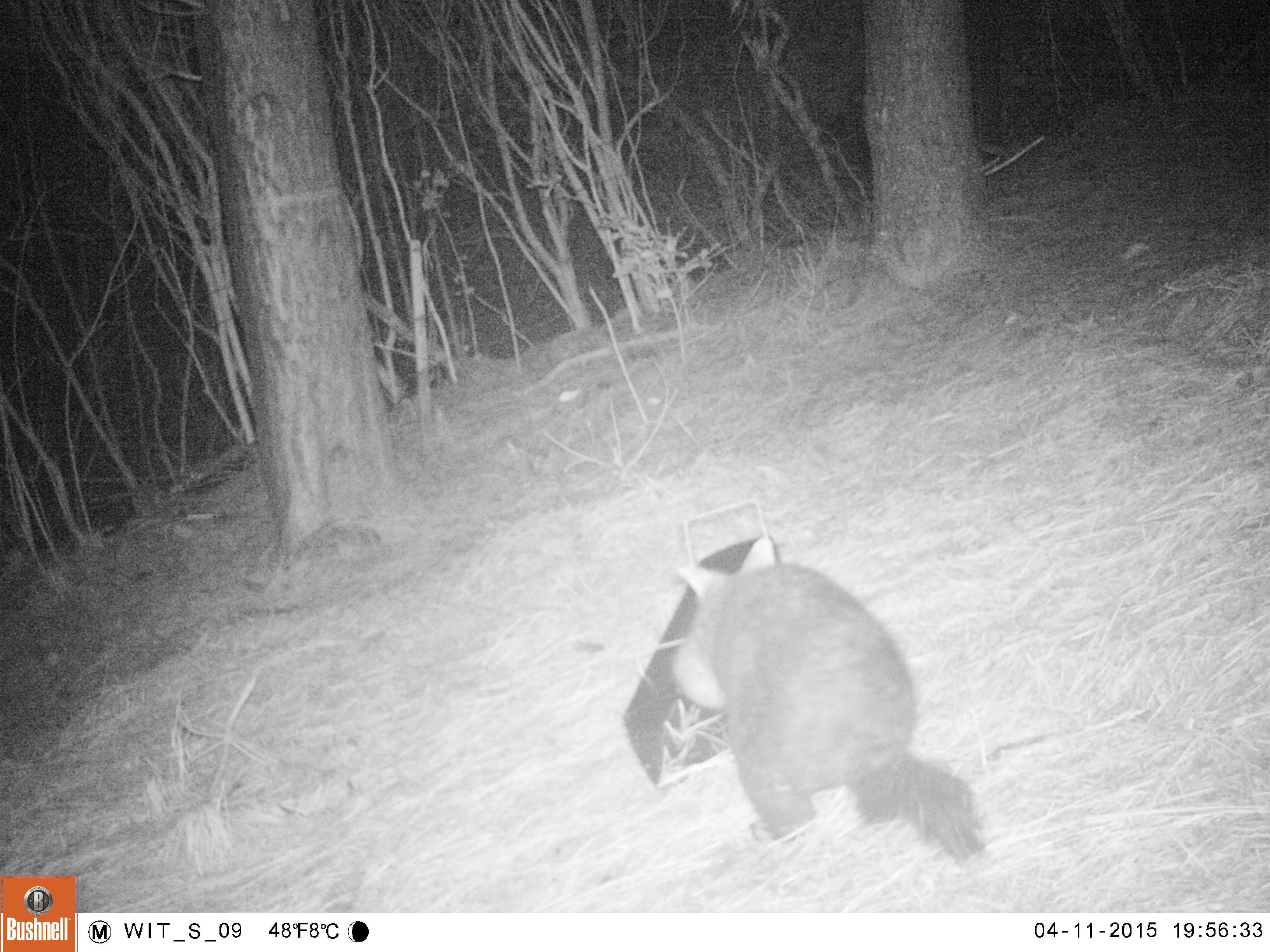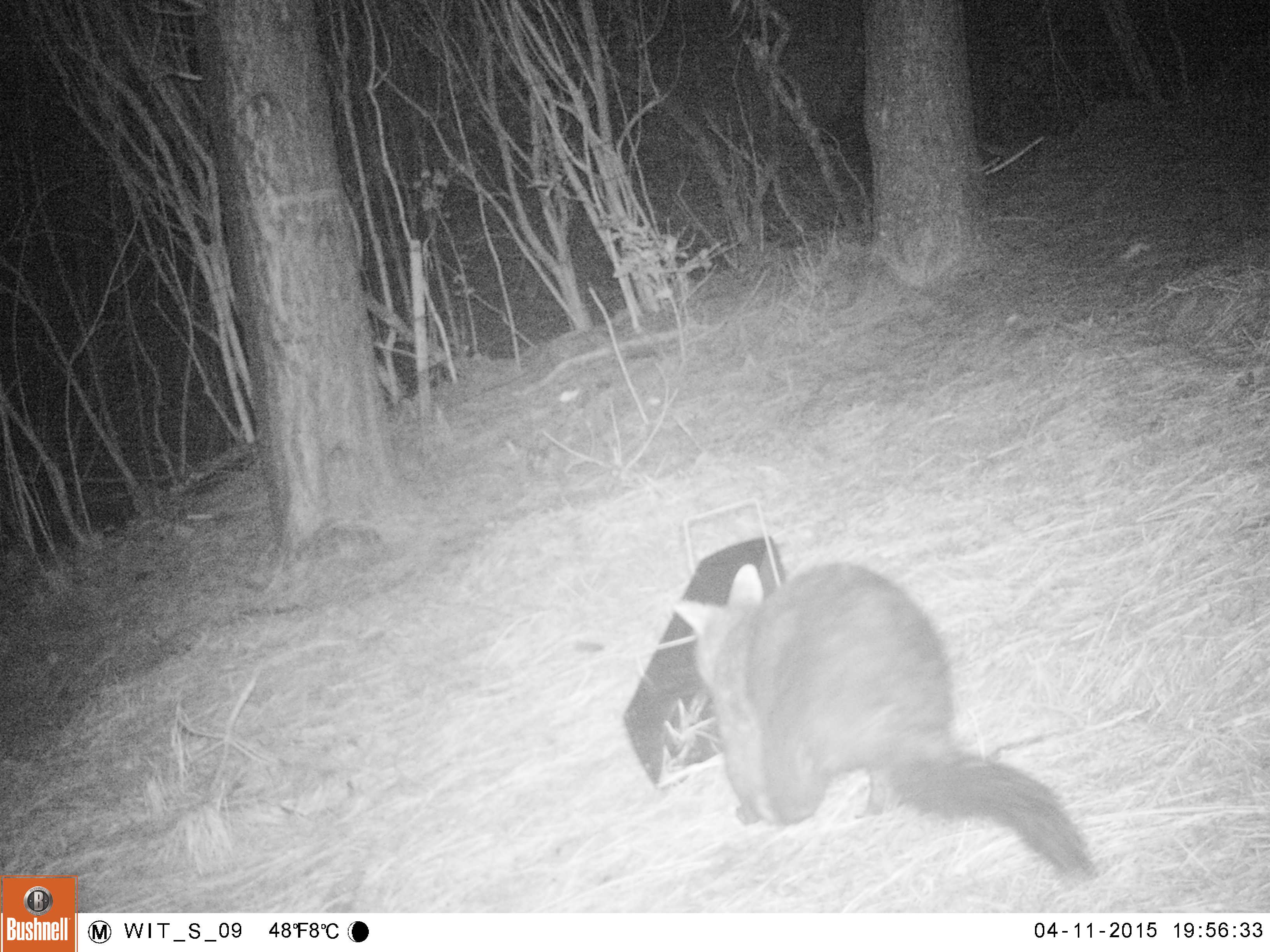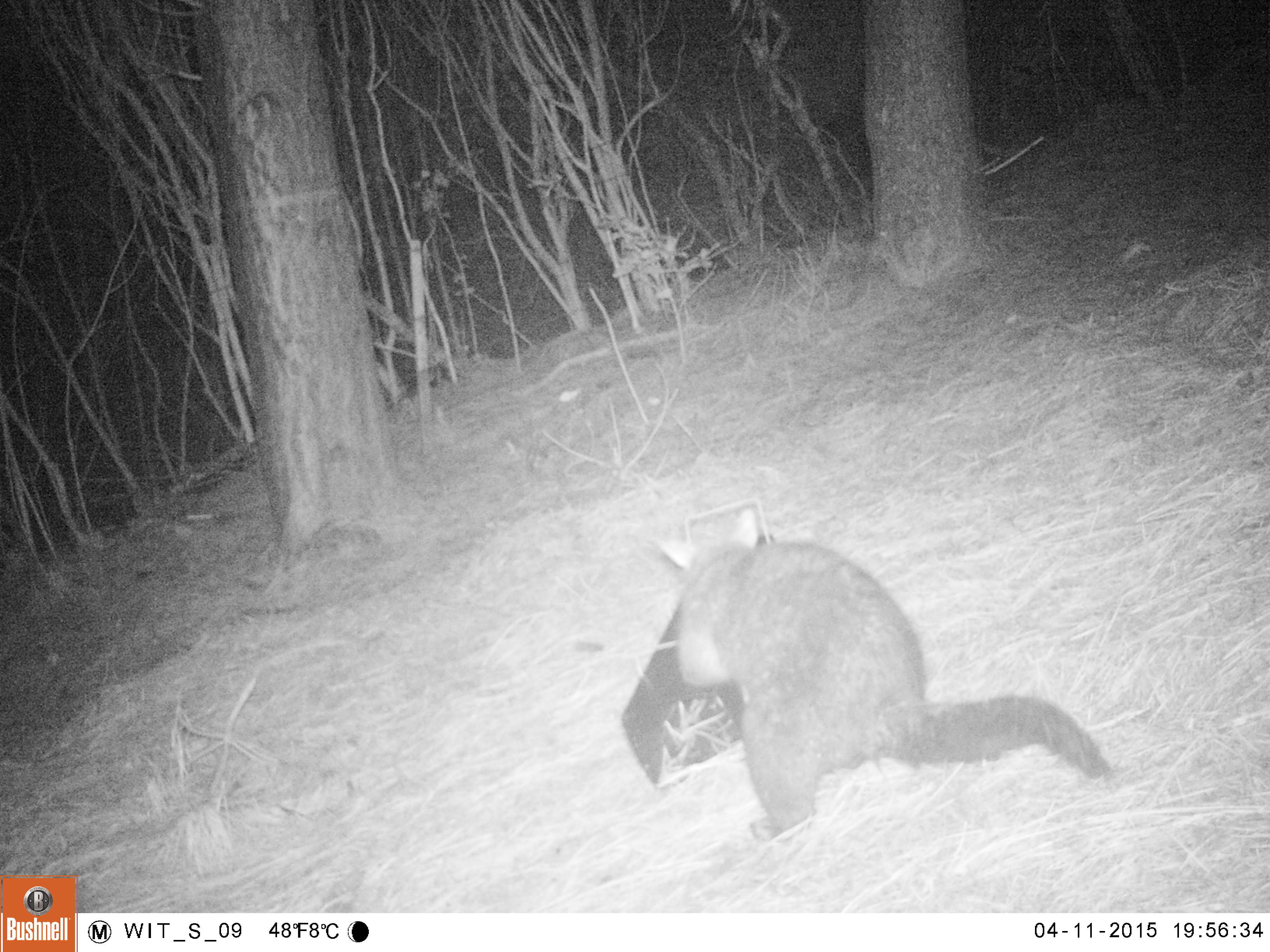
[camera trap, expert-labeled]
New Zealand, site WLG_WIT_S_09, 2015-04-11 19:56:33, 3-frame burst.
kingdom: Animalia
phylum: Chordata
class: Mammalia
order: Diprotodontia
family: Phalangeridae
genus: Trichosurus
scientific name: Trichosurus vulpecula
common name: common brushtail possum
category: possum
Possum (common brushtail possum) (Trichosurus vulpecula).